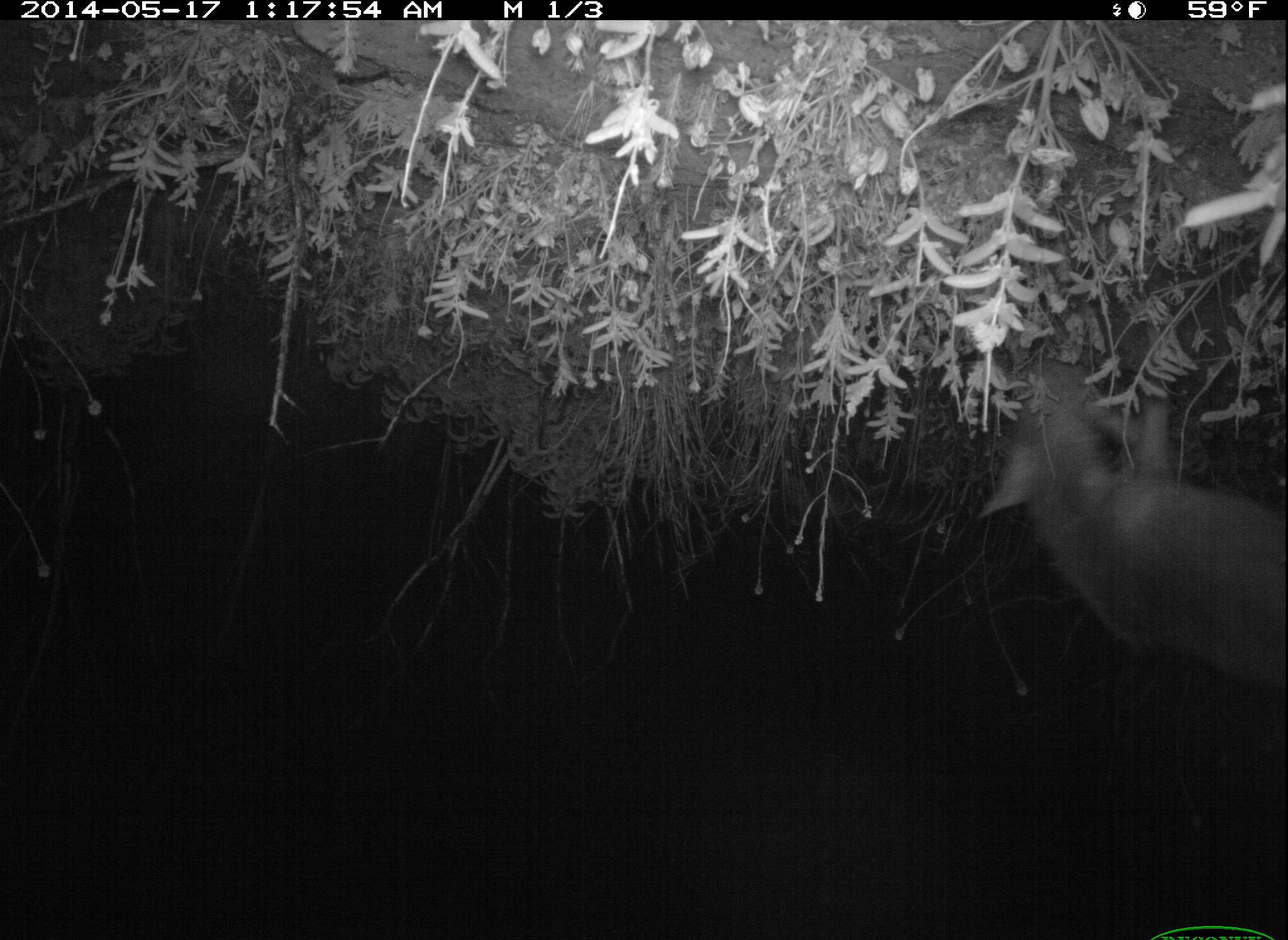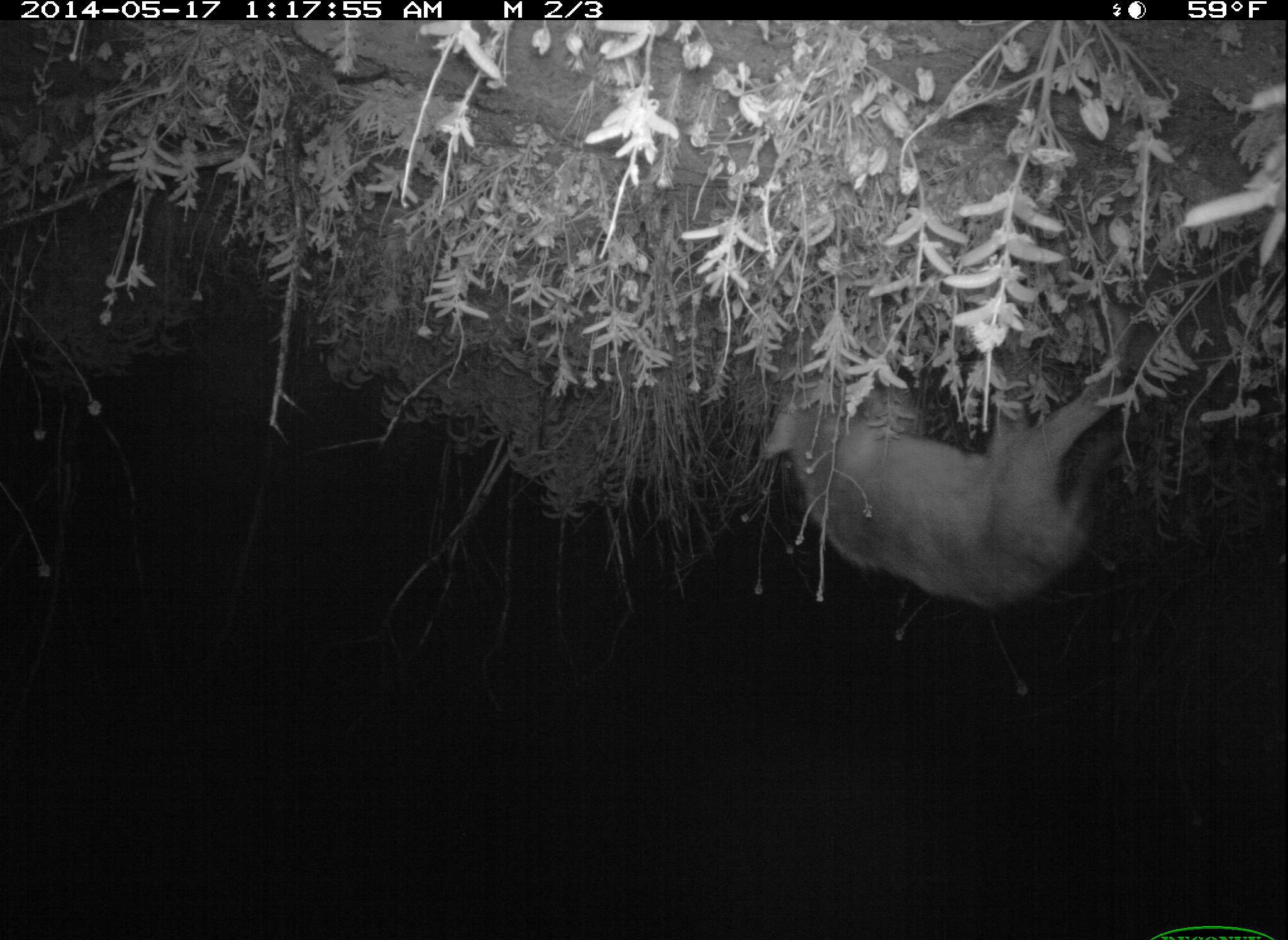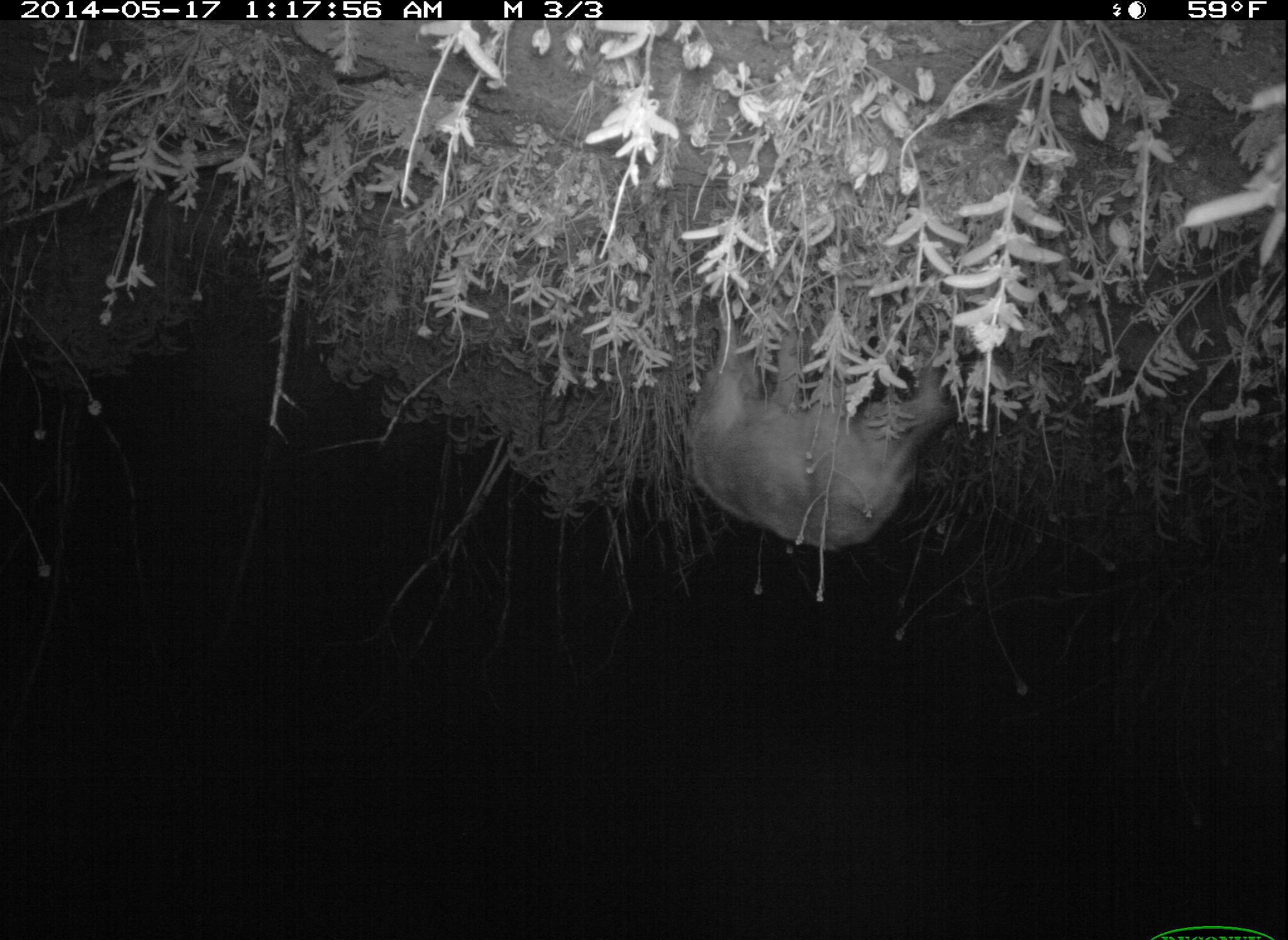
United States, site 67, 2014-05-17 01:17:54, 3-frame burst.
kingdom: Animalia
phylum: Chordata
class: Mammalia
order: Carnivora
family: Canidae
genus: Canis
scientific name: Canis latrans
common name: coyote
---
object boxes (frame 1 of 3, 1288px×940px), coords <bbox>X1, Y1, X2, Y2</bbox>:
coyote: <bbox>981, 367, 1288, 692</bbox>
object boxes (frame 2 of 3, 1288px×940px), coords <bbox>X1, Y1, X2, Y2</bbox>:
coyote: <bbox>762, 322, 1163, 613</bbox>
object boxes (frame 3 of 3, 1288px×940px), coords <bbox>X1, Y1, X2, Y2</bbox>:
coyote: <bbox>681, 287, 952, 556</bbox>